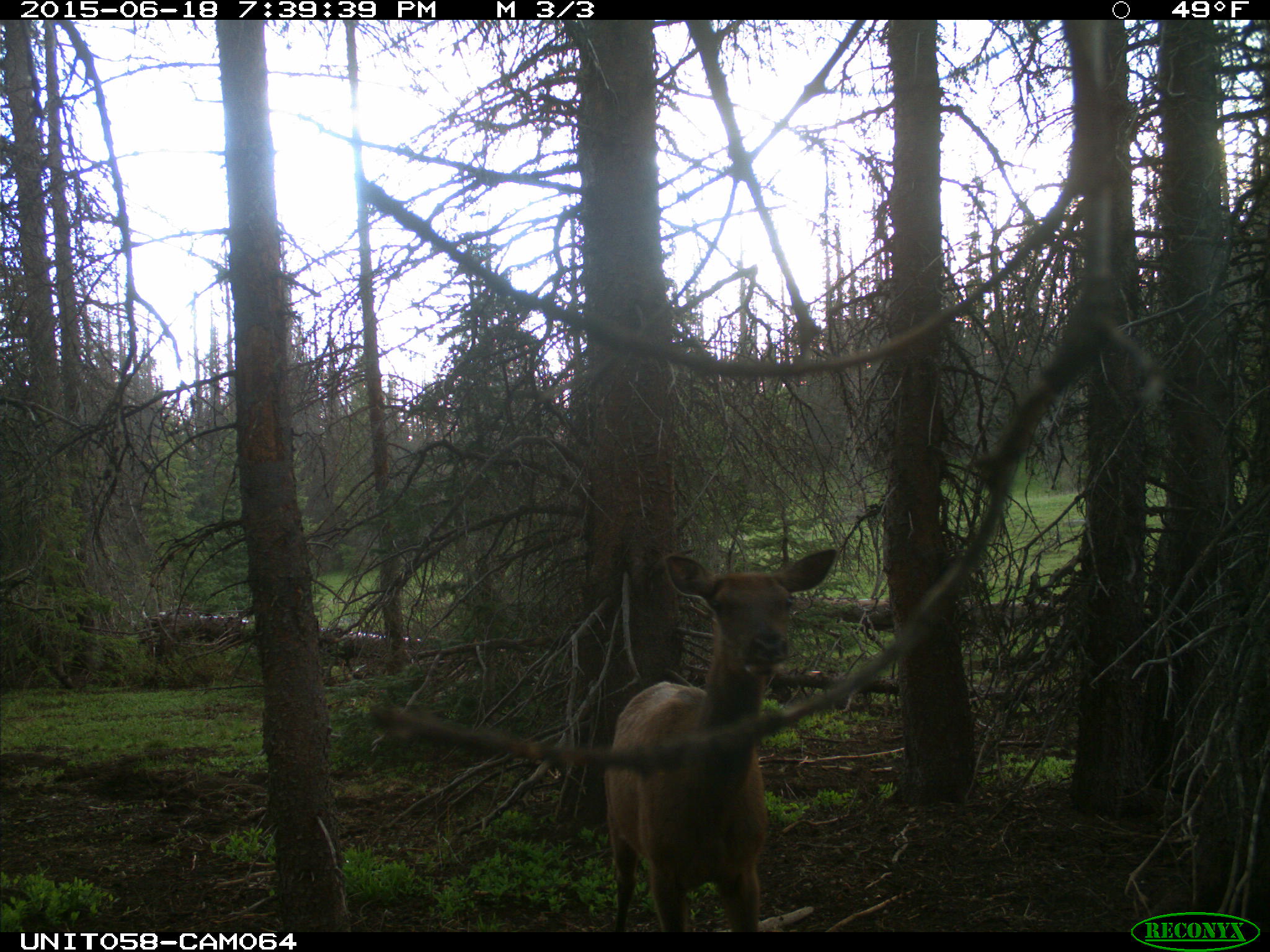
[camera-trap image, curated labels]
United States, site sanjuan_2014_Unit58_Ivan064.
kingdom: Animalia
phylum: Chordata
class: Mammalia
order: Artiodactyla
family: Cervidae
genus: Cervus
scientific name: Cervus elaphus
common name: red deer